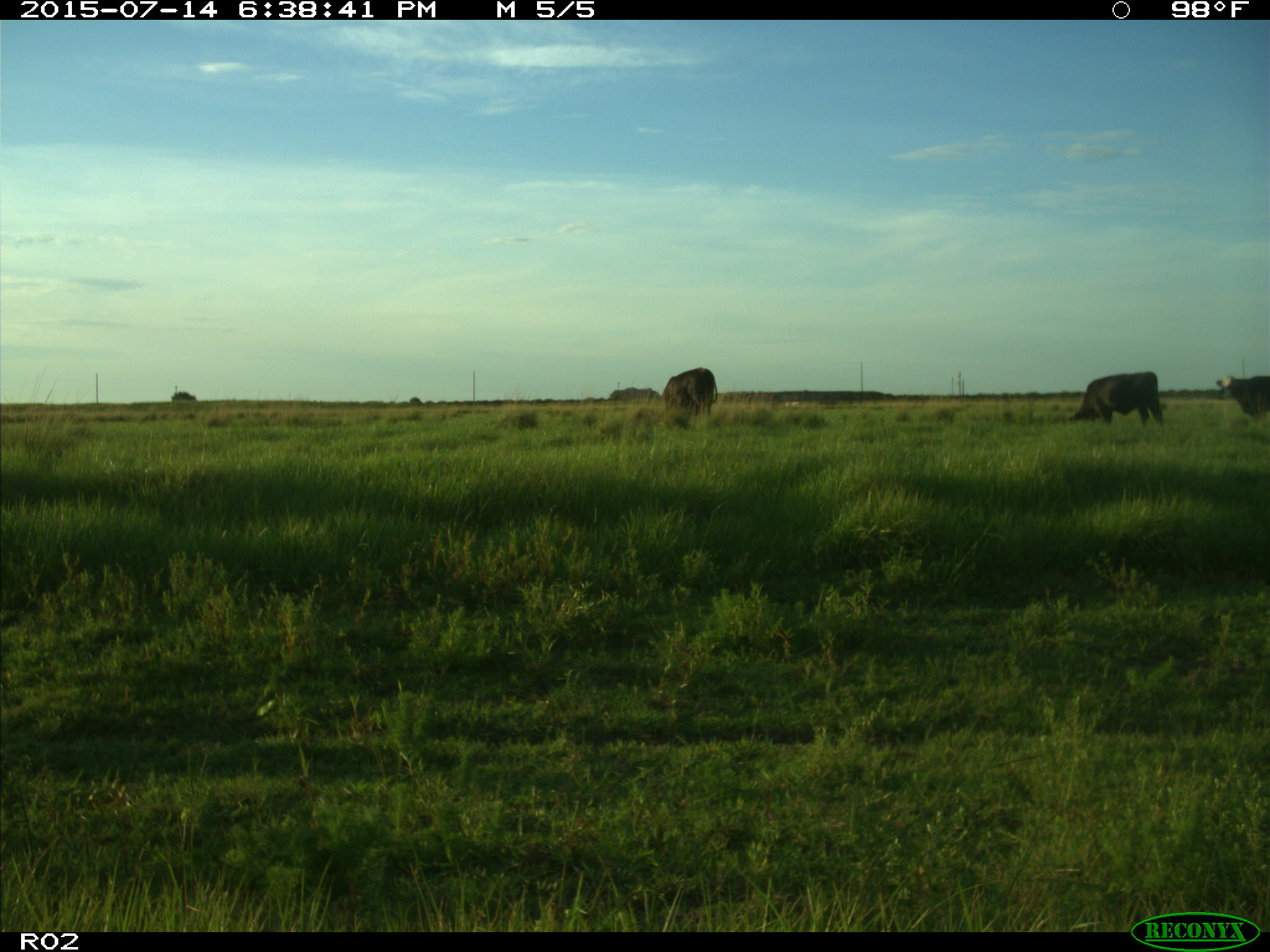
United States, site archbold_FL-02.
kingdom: Animalia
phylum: Chordata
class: Mammalia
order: Artiodactyla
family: Bovidae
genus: Bos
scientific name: Bos taurus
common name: domestic cow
Bos taurus (domestic cow).